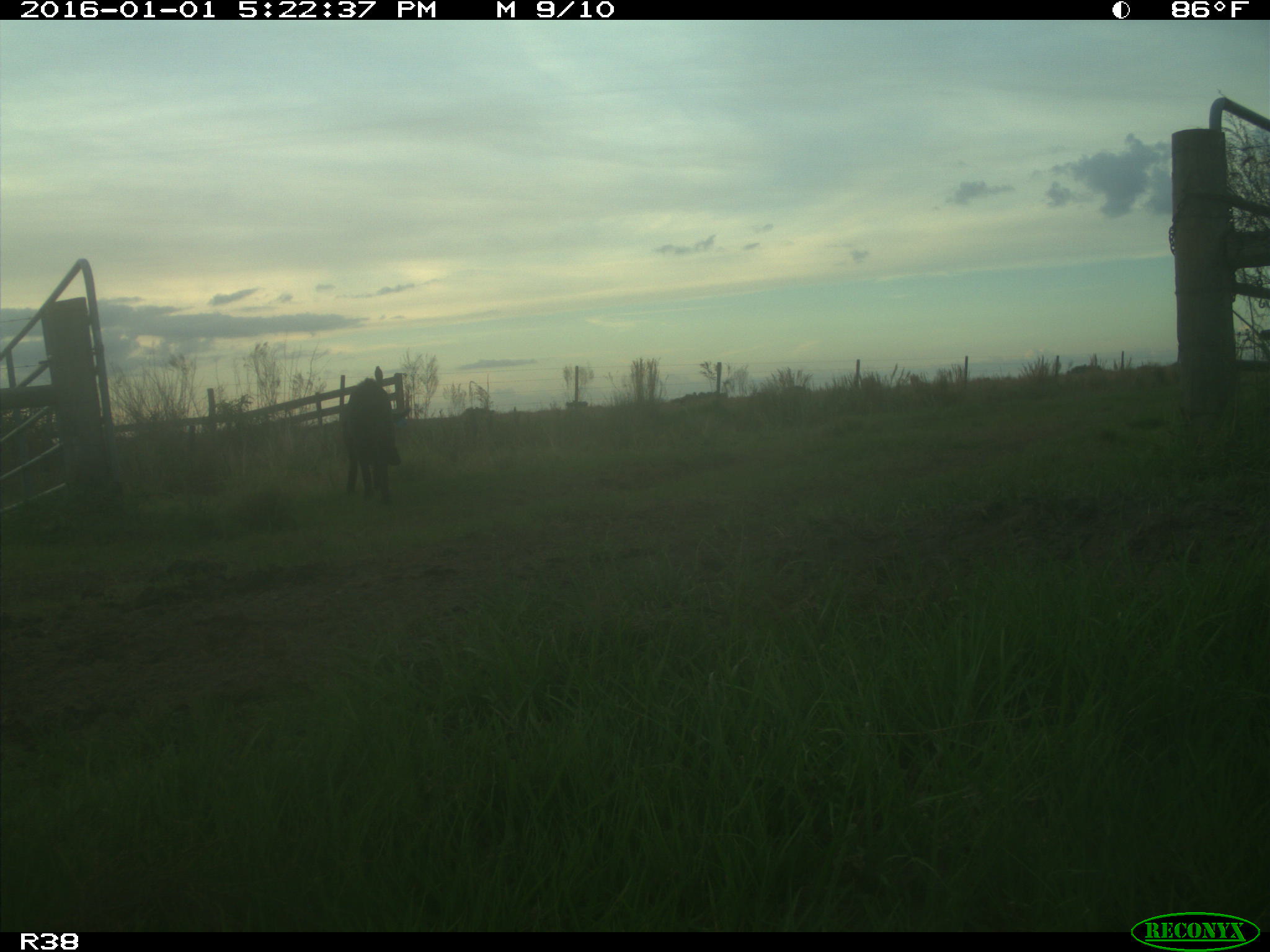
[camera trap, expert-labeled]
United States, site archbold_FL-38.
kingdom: Animalia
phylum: Chordata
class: Mammalia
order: Artiodactyla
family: Suidae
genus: Sus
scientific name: Sus scrofa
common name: wild boar